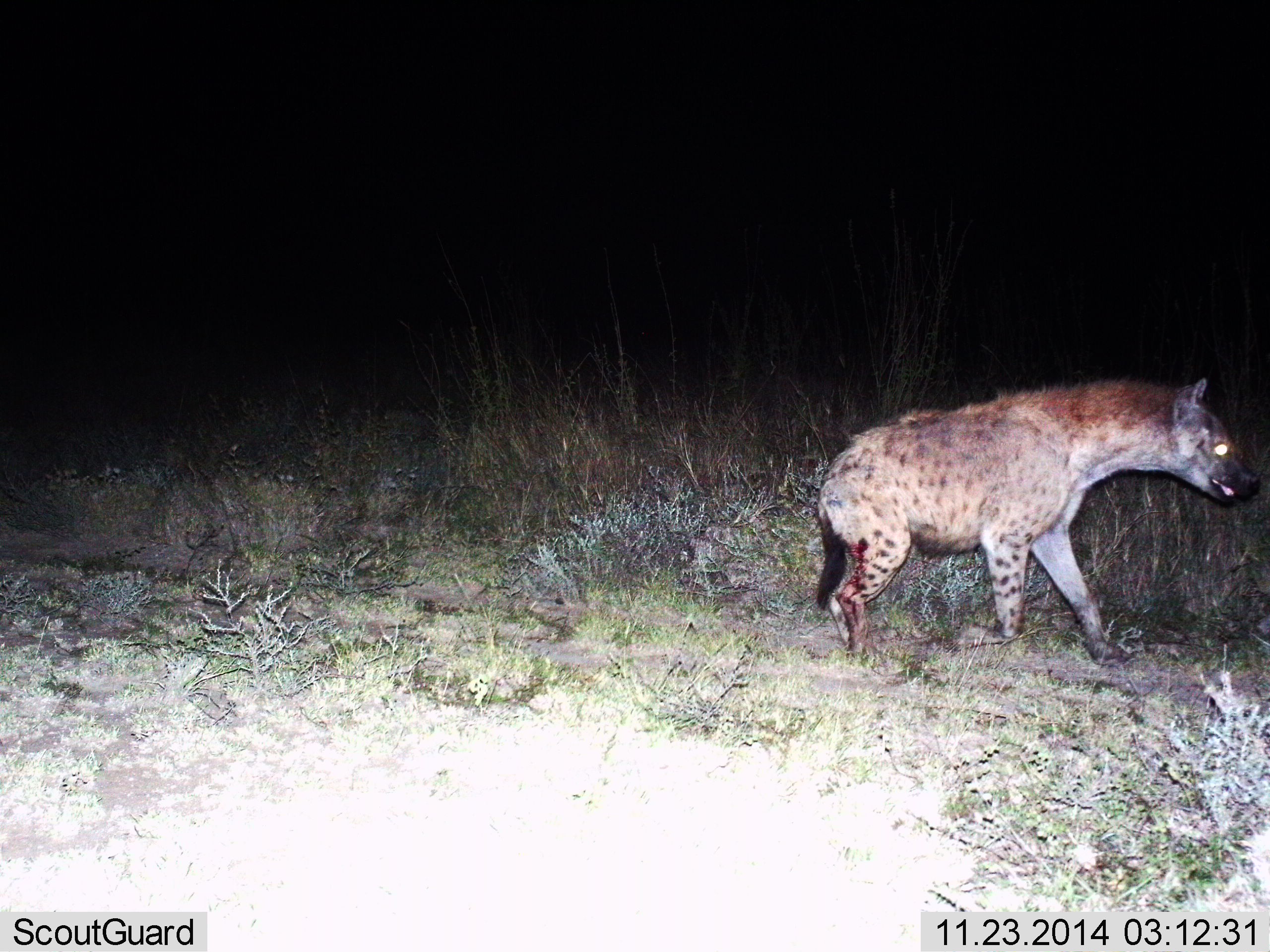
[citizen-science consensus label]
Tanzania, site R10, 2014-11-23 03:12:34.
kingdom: Animalia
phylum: Chordata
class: Mammalia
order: Carnivora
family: Hyaenidae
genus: Crocuta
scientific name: Crocuta crocuta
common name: spotted hyena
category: hyenaspotted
Hyenaspotted (spotted hyena) (Crocuta crocuta), count 1. Behavior (volunteer vote fractions): standing 22%, resting 0%, moving 78%, interacting 0%. Young present (vote fraction): 0%. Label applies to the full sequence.